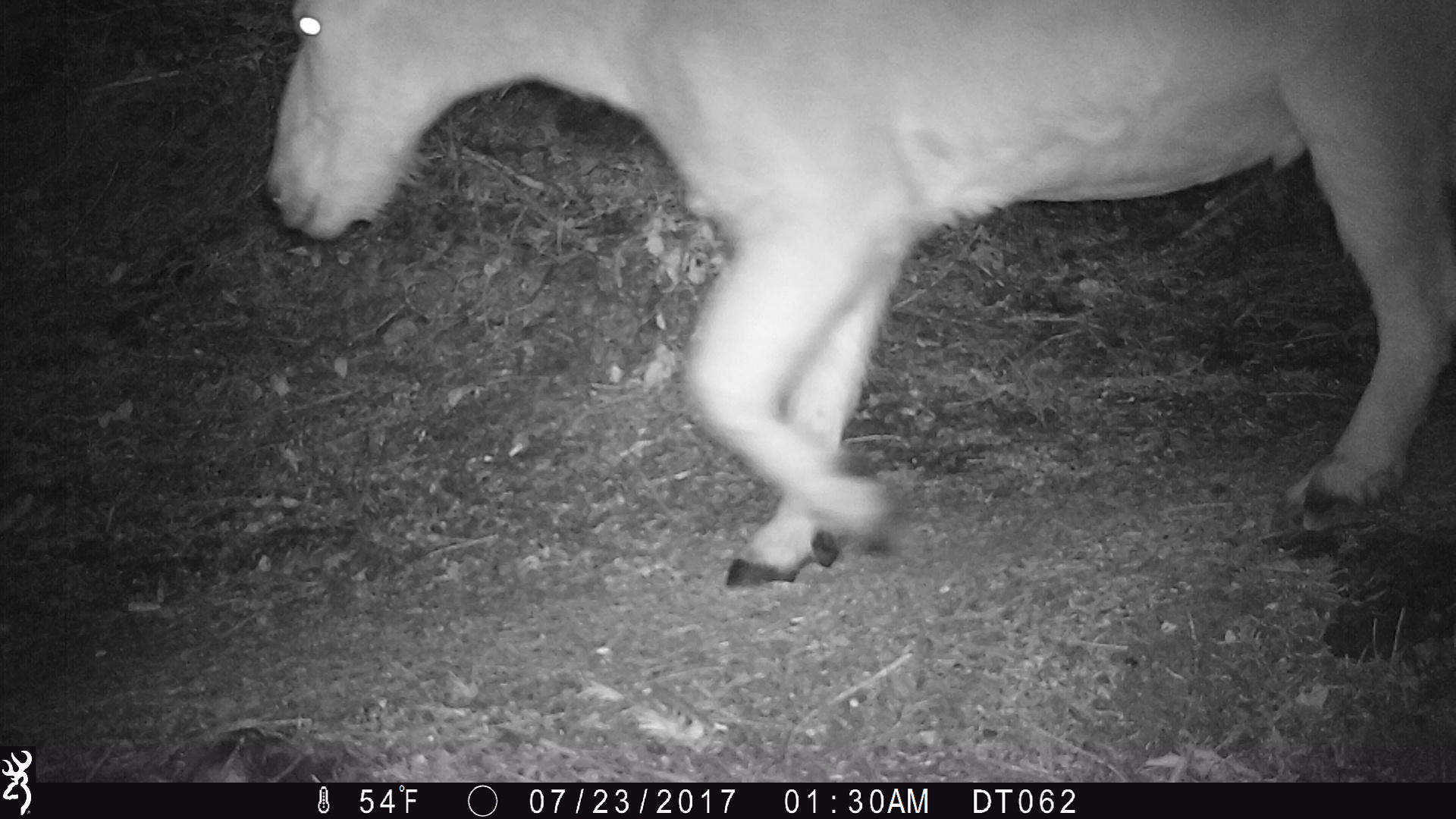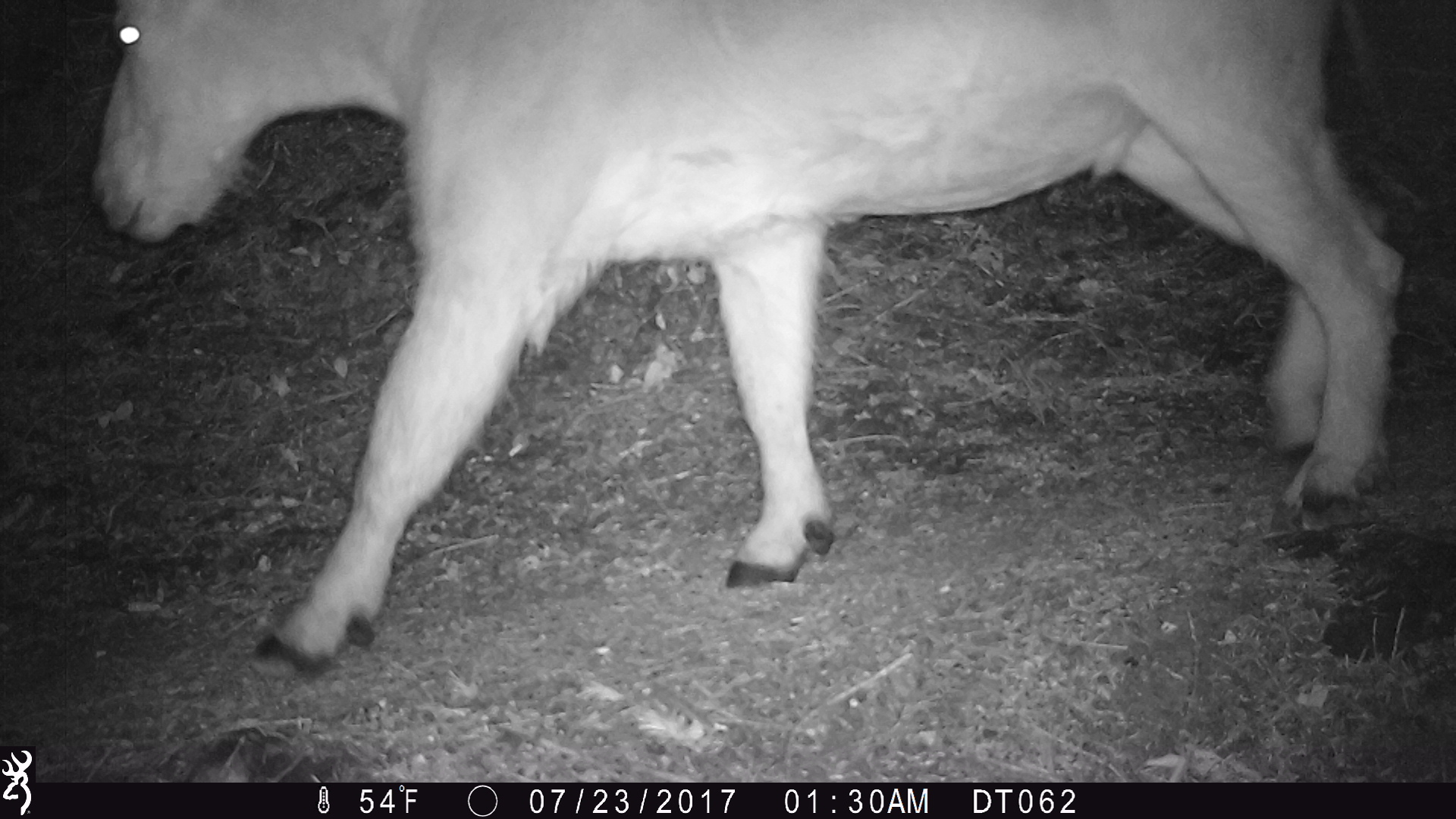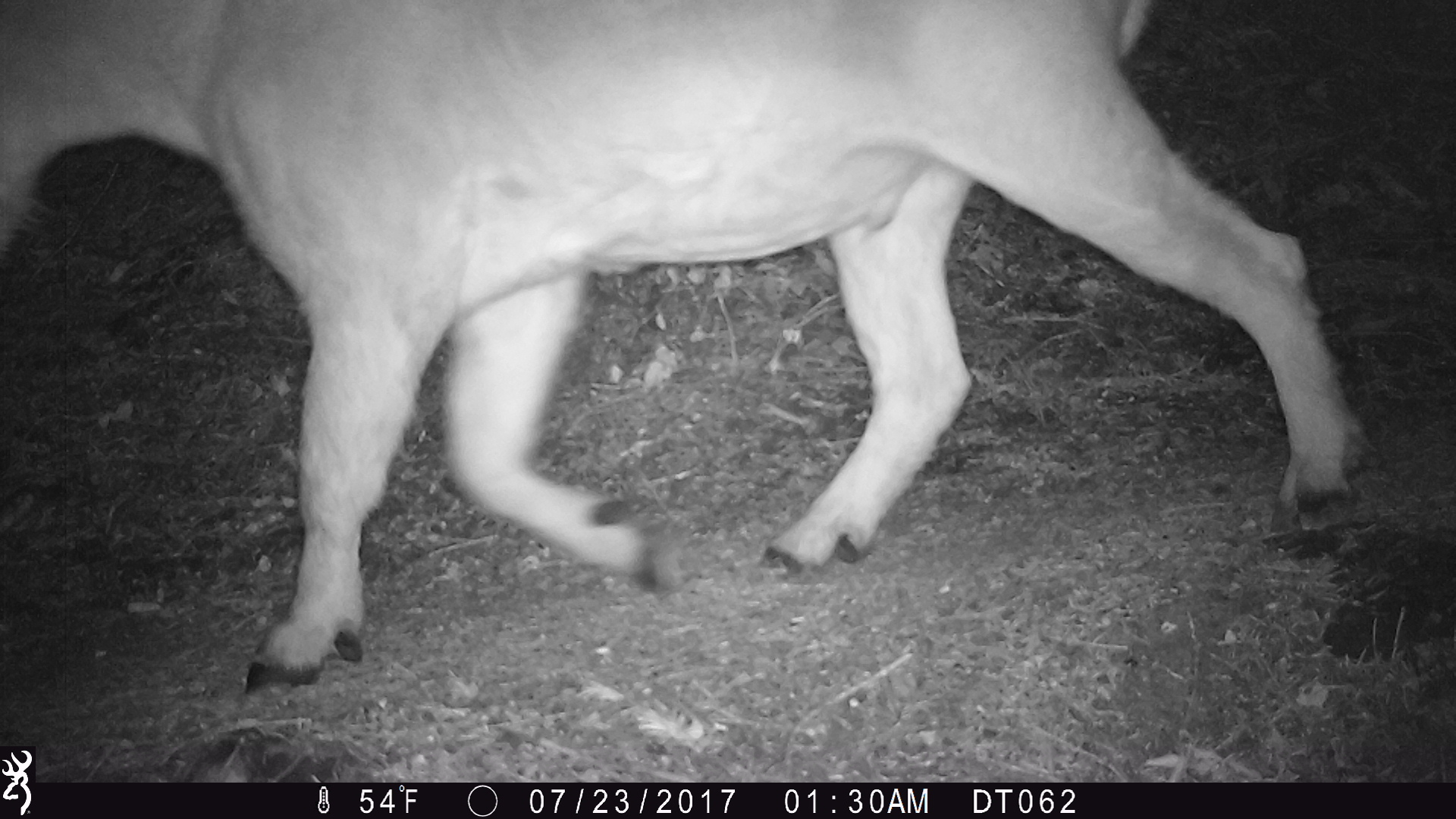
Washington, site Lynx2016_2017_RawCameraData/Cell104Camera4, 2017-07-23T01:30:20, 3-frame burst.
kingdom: Animalia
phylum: Chordata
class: Mammalia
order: Artiodactyla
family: Bovidae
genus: Oreamnos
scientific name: Oreamnos americanus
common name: mountain goat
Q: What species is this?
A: Oreamnos americanus (mountain goat).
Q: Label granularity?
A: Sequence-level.